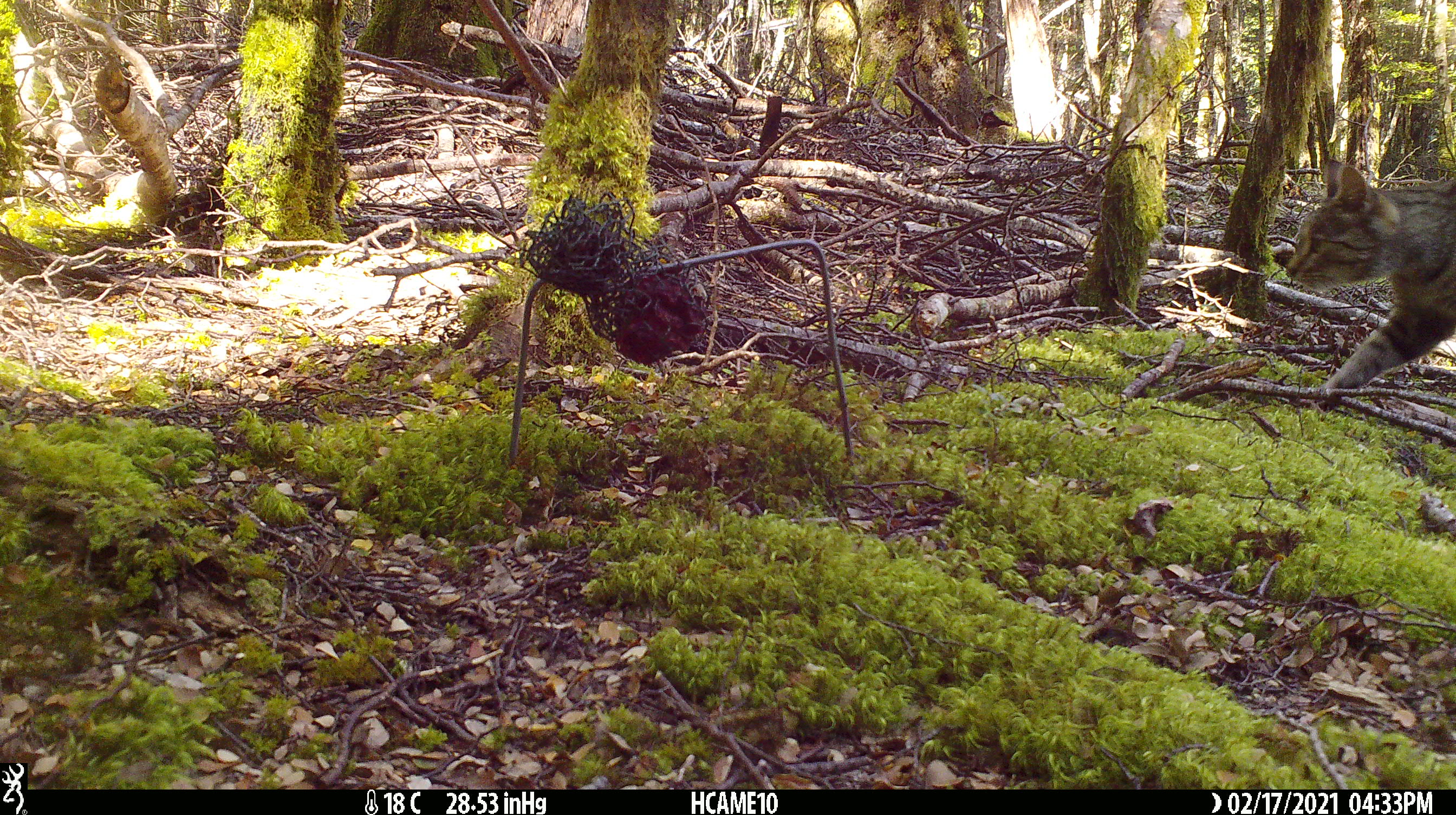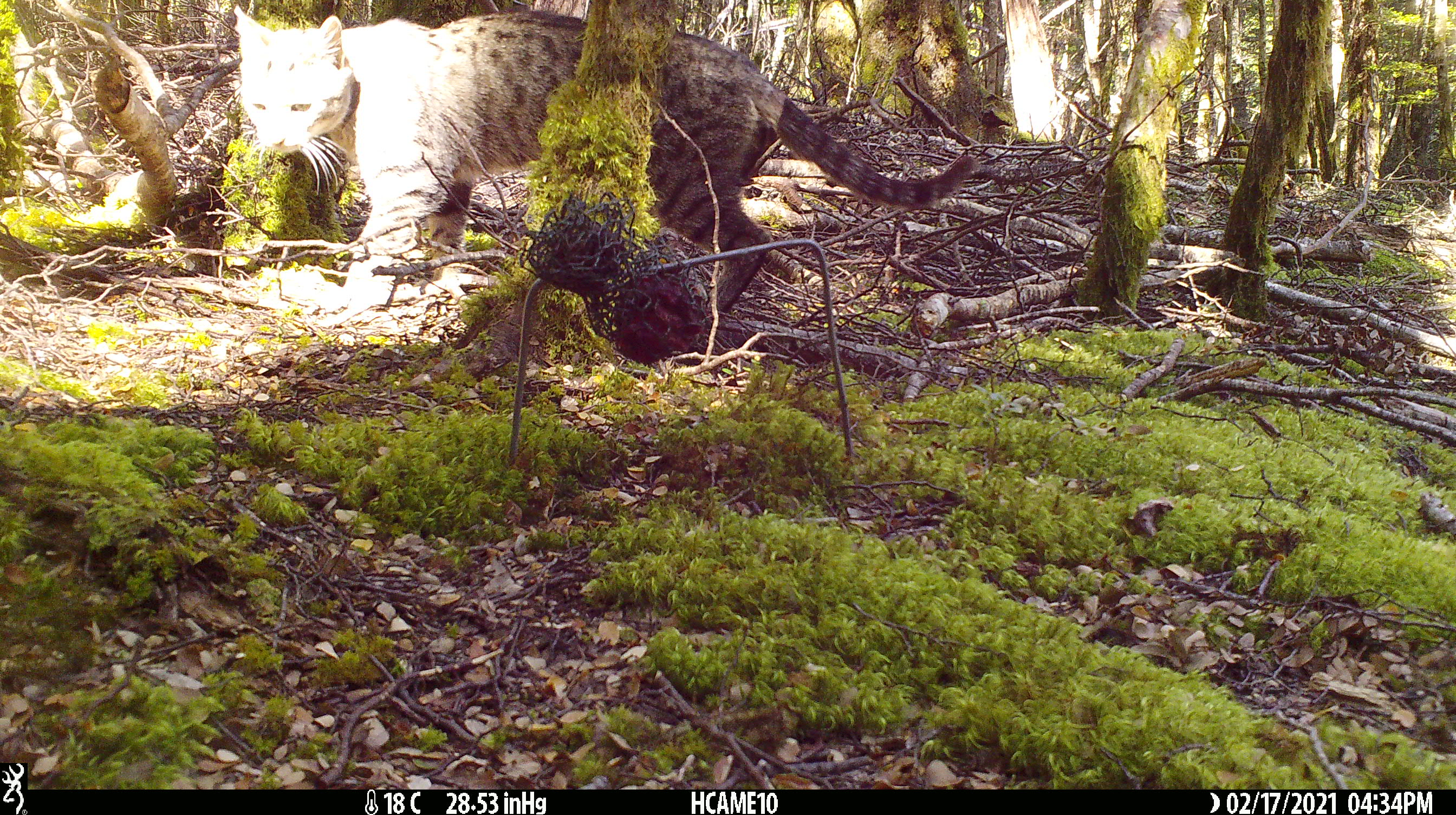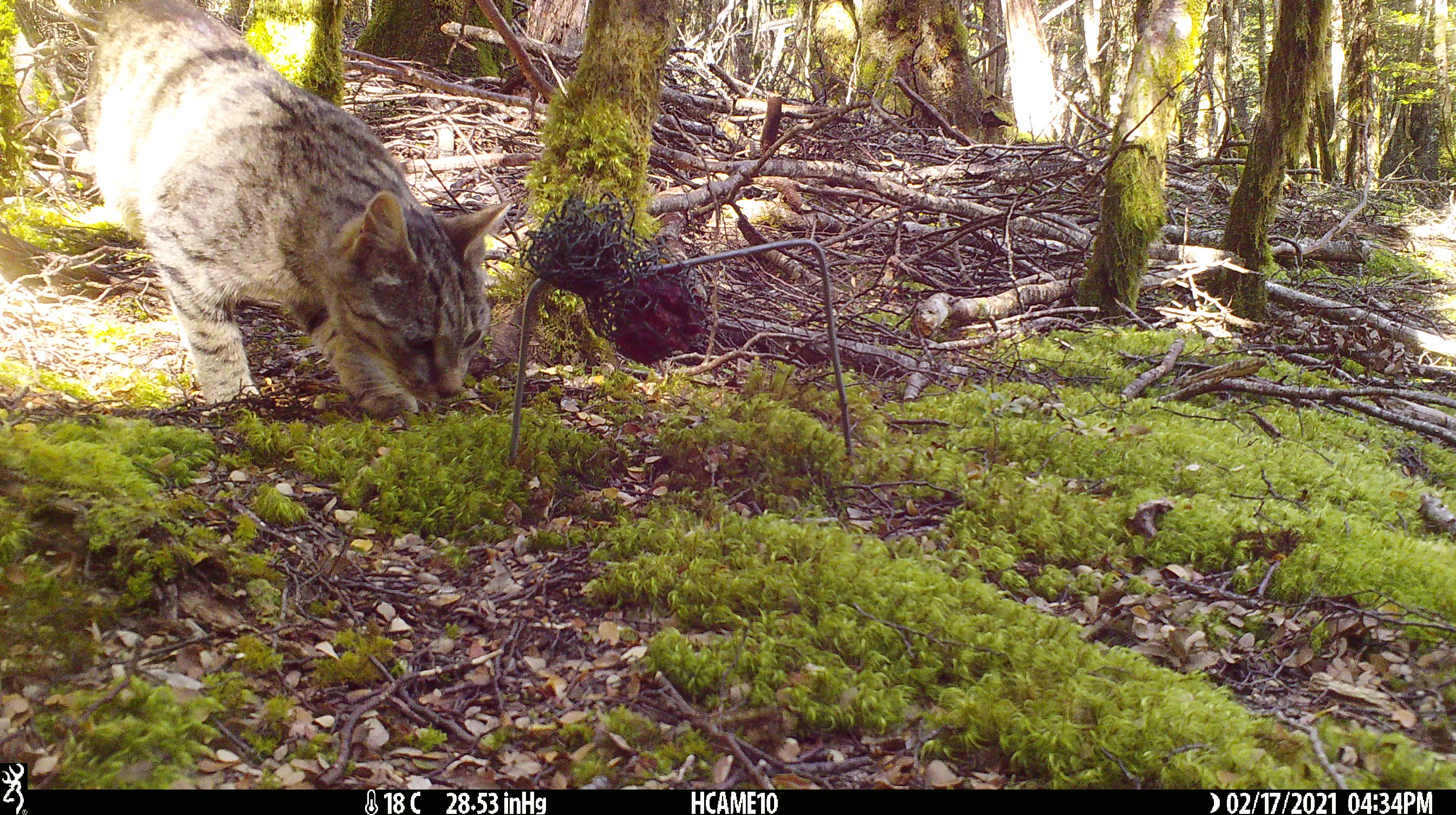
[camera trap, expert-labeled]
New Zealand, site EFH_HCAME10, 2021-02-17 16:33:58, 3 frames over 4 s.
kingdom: Animalia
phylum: Chordata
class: Mammalia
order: Carnivora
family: Felidae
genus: Felis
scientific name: Felis catus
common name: domestic cat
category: cat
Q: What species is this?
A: Cat (domestic cat) (Felis catus).